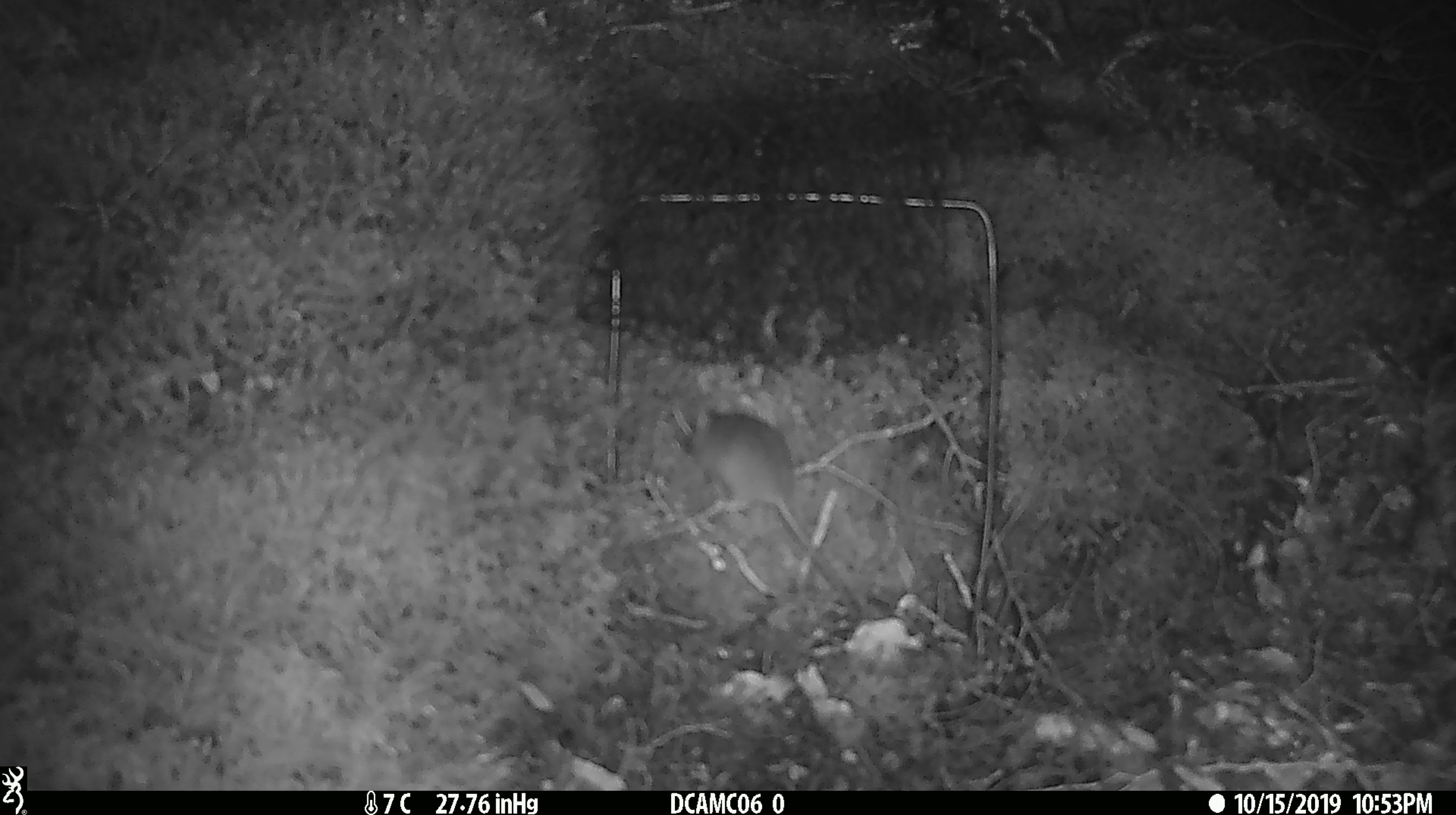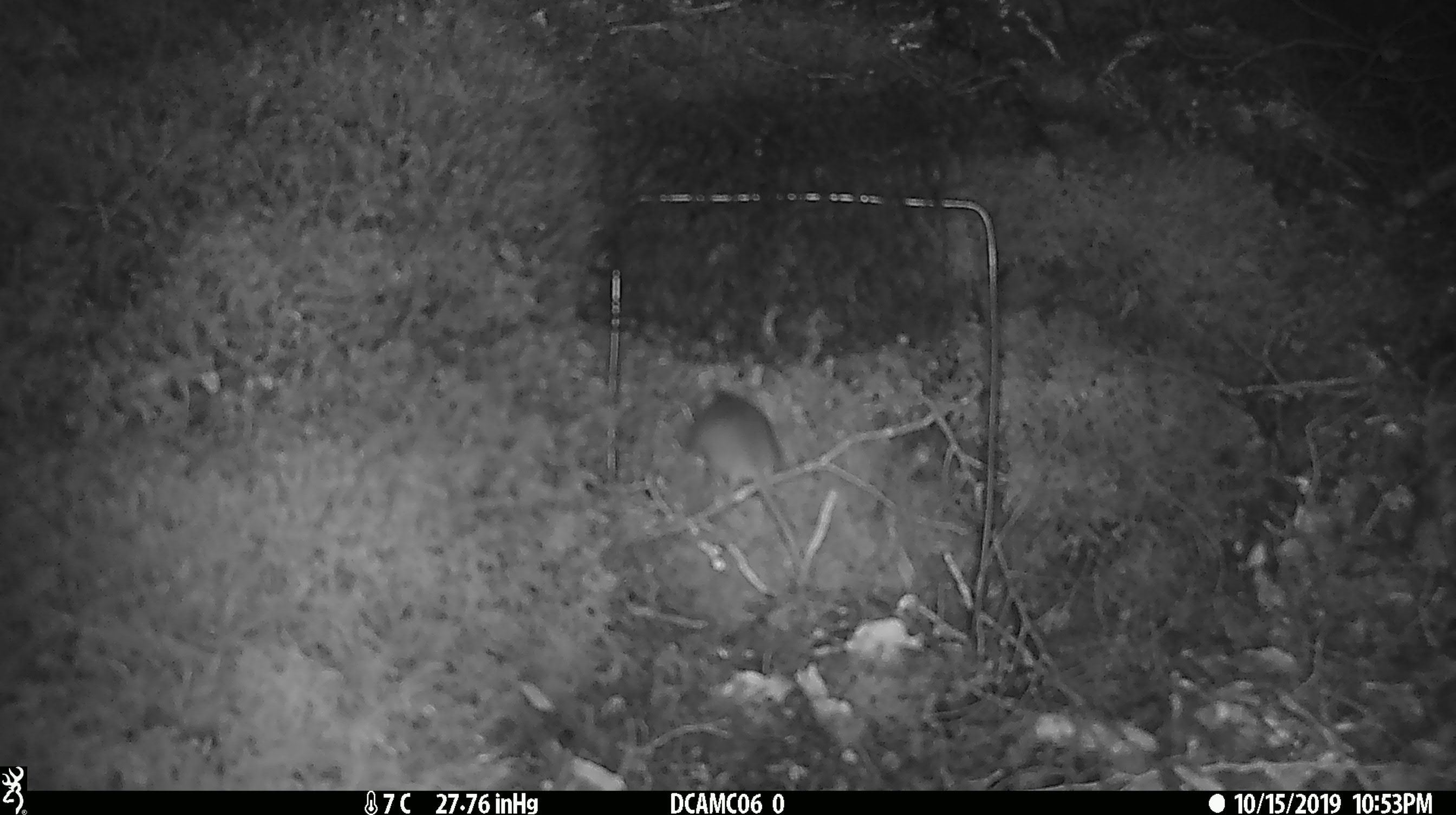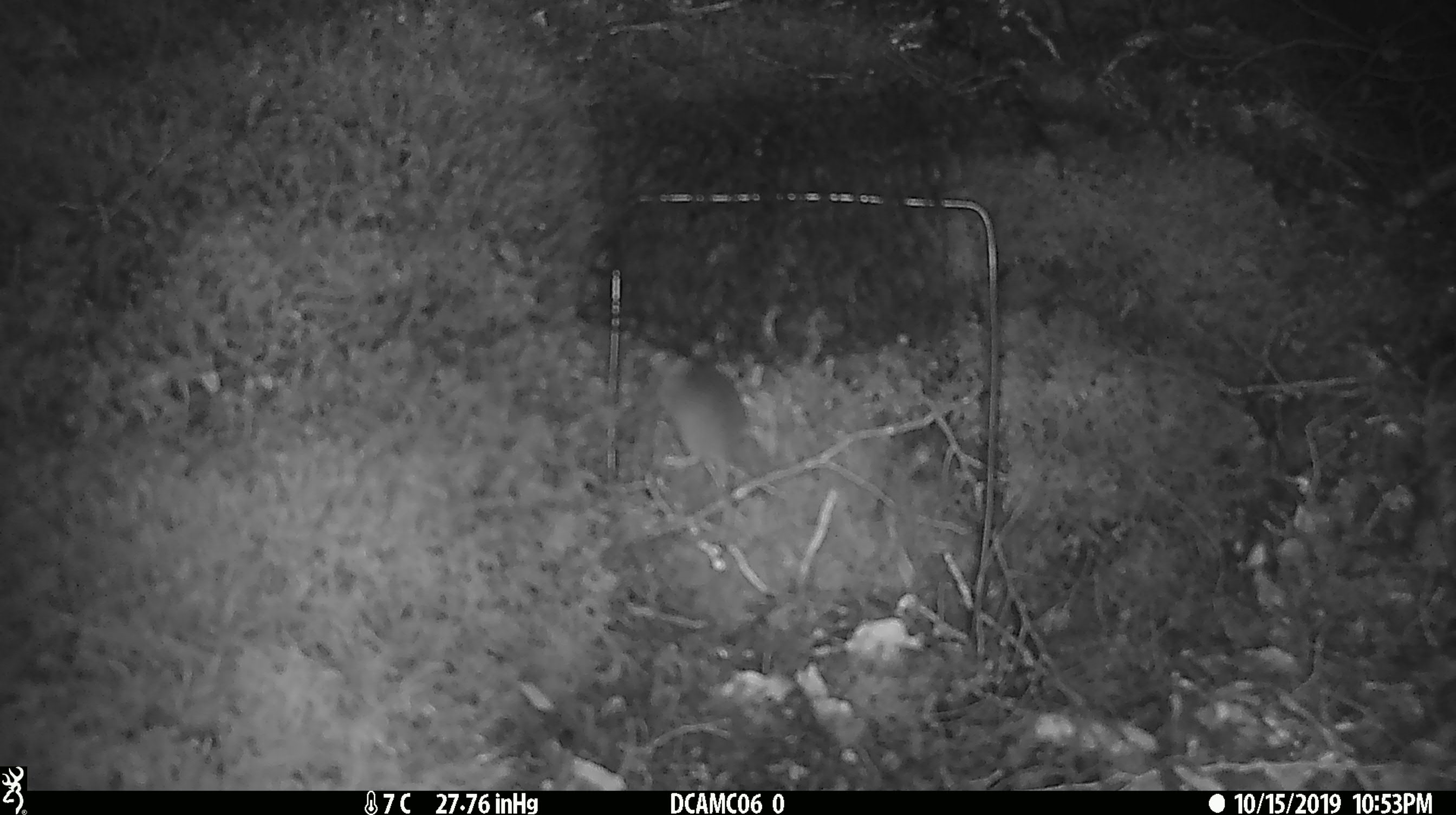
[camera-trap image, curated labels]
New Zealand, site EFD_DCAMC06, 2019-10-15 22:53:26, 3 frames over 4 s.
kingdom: Animalia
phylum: Chordata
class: Mammalia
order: Rodentia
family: Muridae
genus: Mus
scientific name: Mus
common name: mouse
Mouse (Mus).